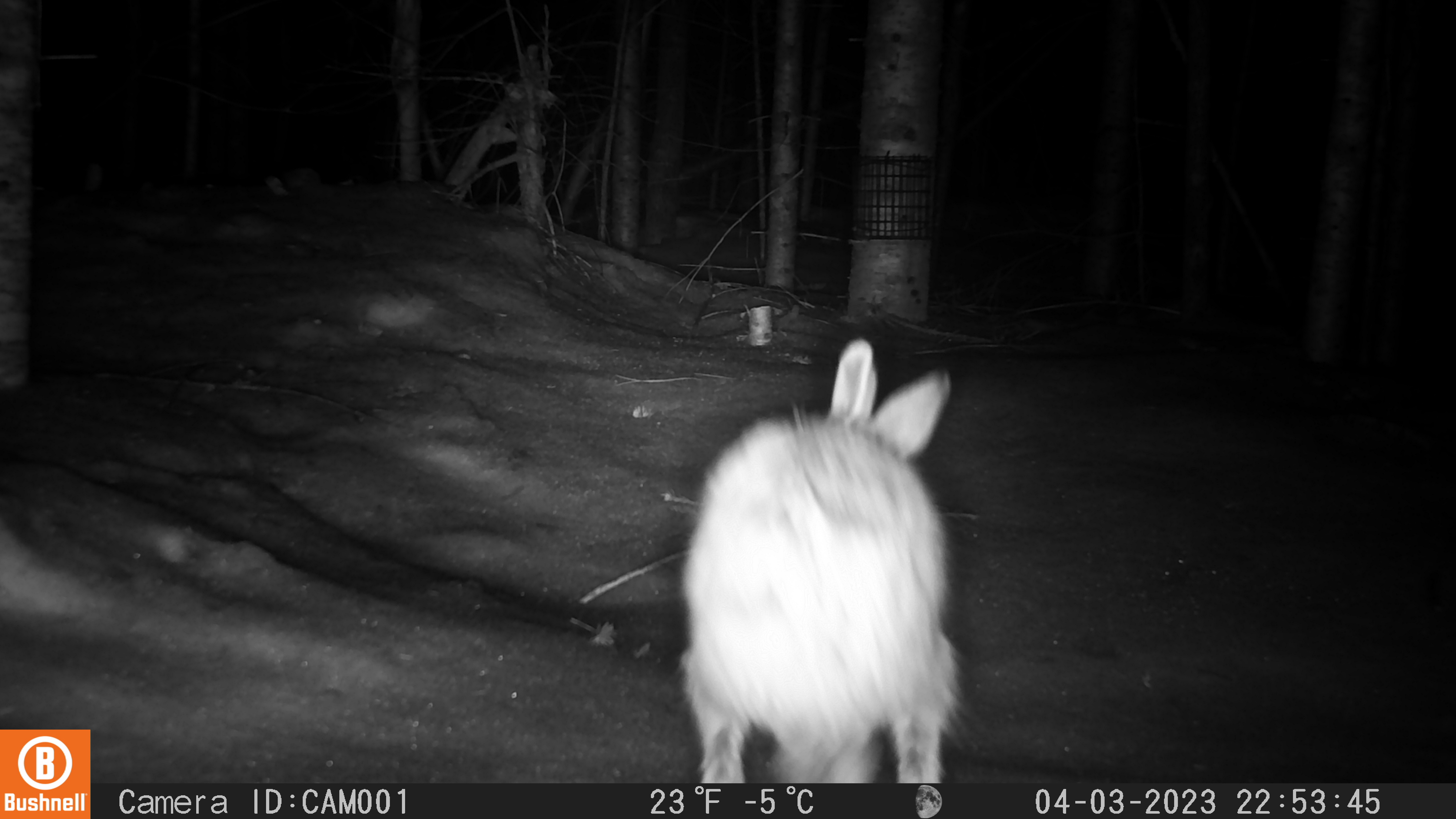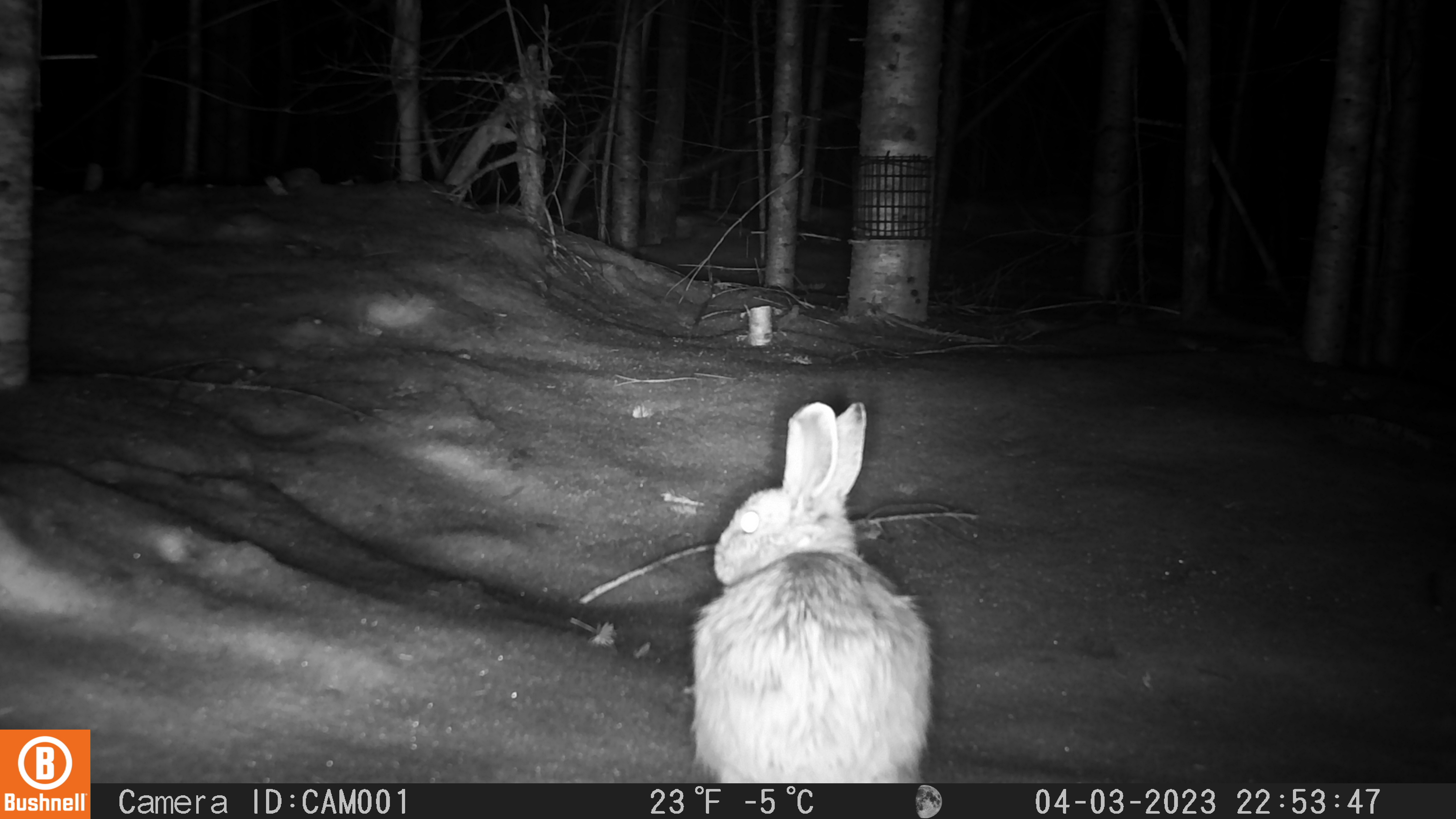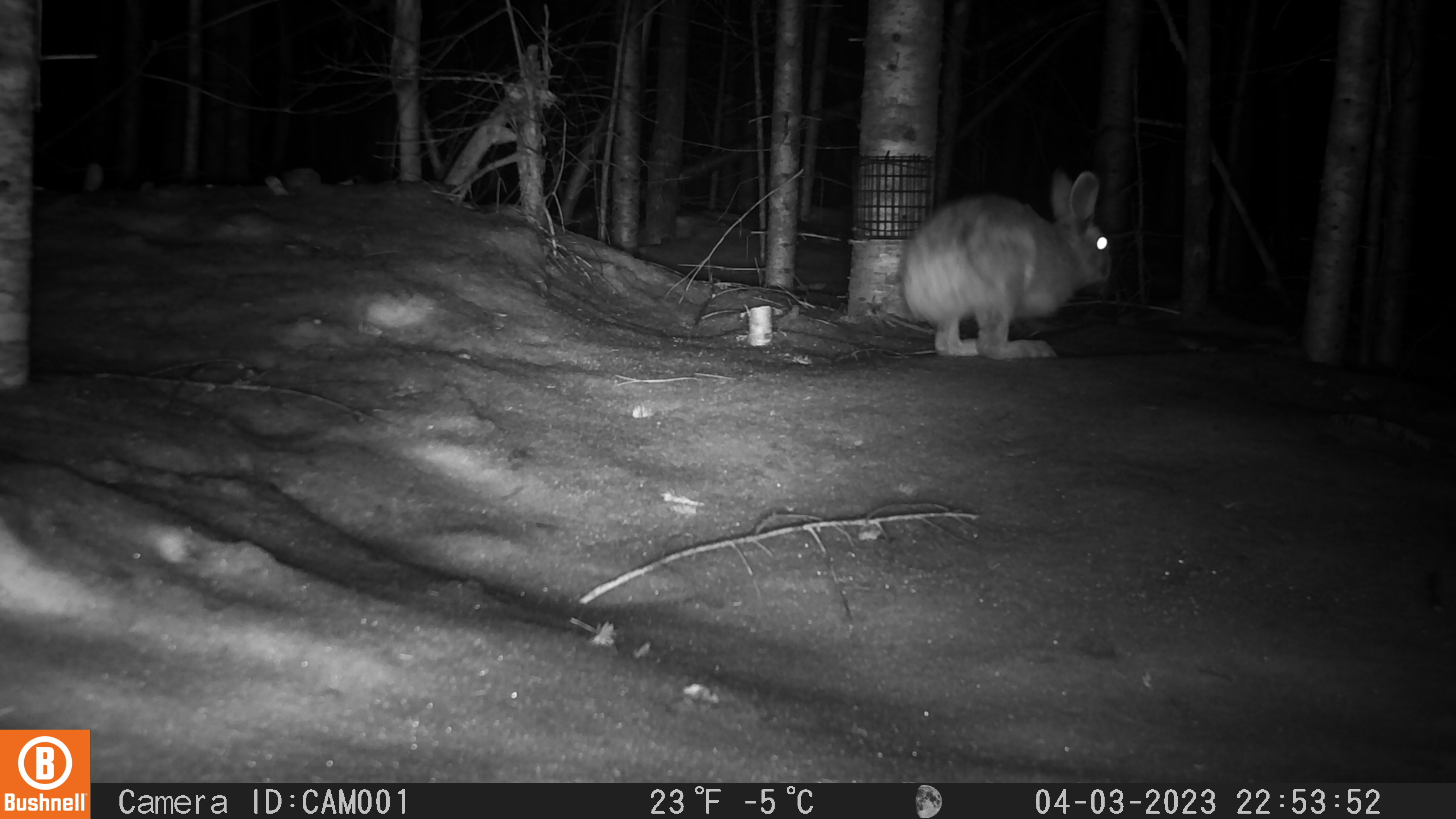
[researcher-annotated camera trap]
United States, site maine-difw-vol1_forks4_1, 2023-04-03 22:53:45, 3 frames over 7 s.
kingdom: Animalia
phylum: Chordata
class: Mammalia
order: Lagomorpha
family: Leporidae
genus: Lepus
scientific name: Lepus americanus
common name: snowshoe hare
Snowshoe hare (Lepus americanus).